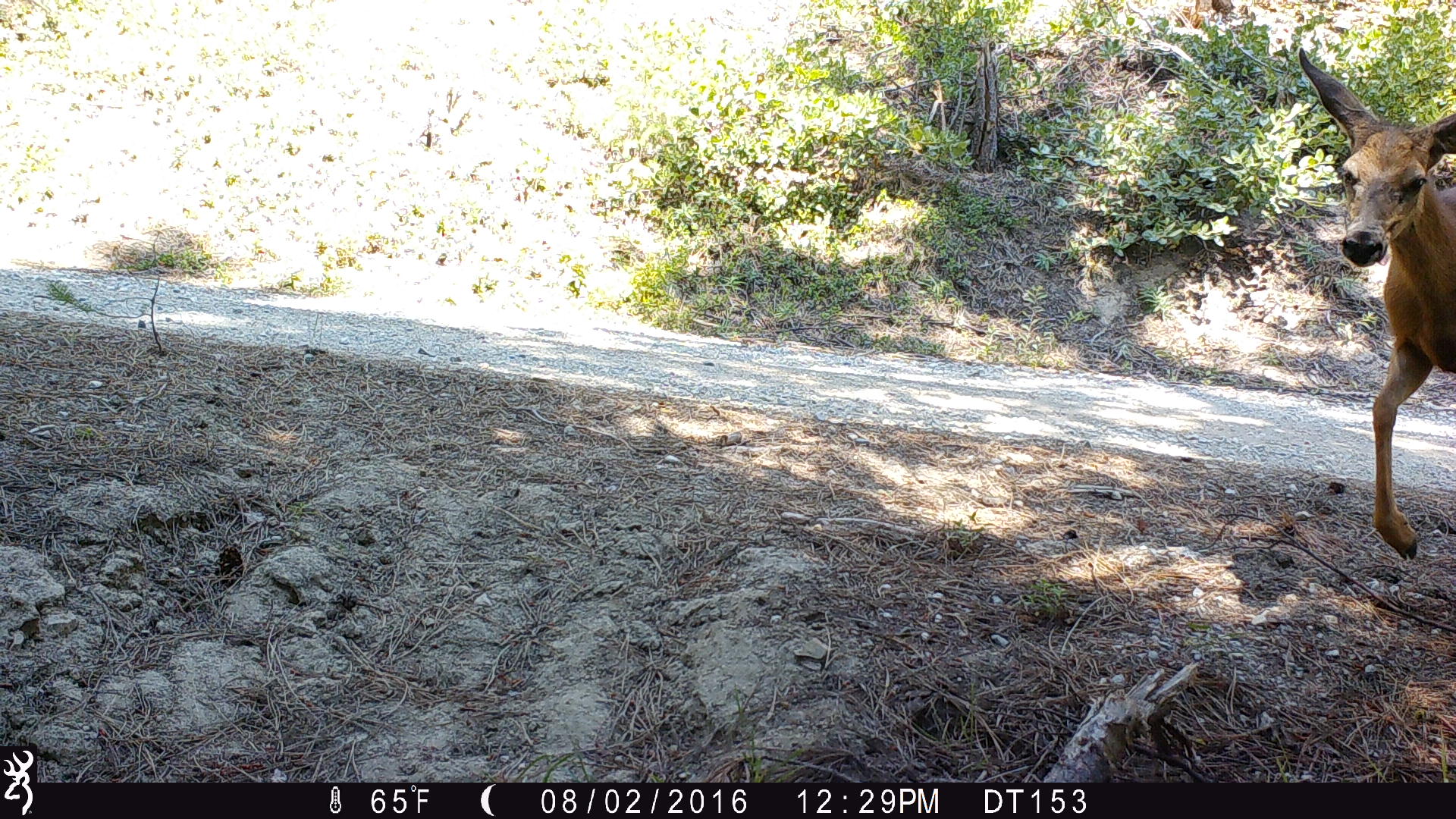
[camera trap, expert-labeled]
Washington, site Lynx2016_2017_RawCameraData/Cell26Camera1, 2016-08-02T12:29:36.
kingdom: Animalia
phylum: Chordata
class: Mammalia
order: Artiodactyla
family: Cervidae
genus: Odocoileus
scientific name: Odocoileus hemionus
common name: mule deer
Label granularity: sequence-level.